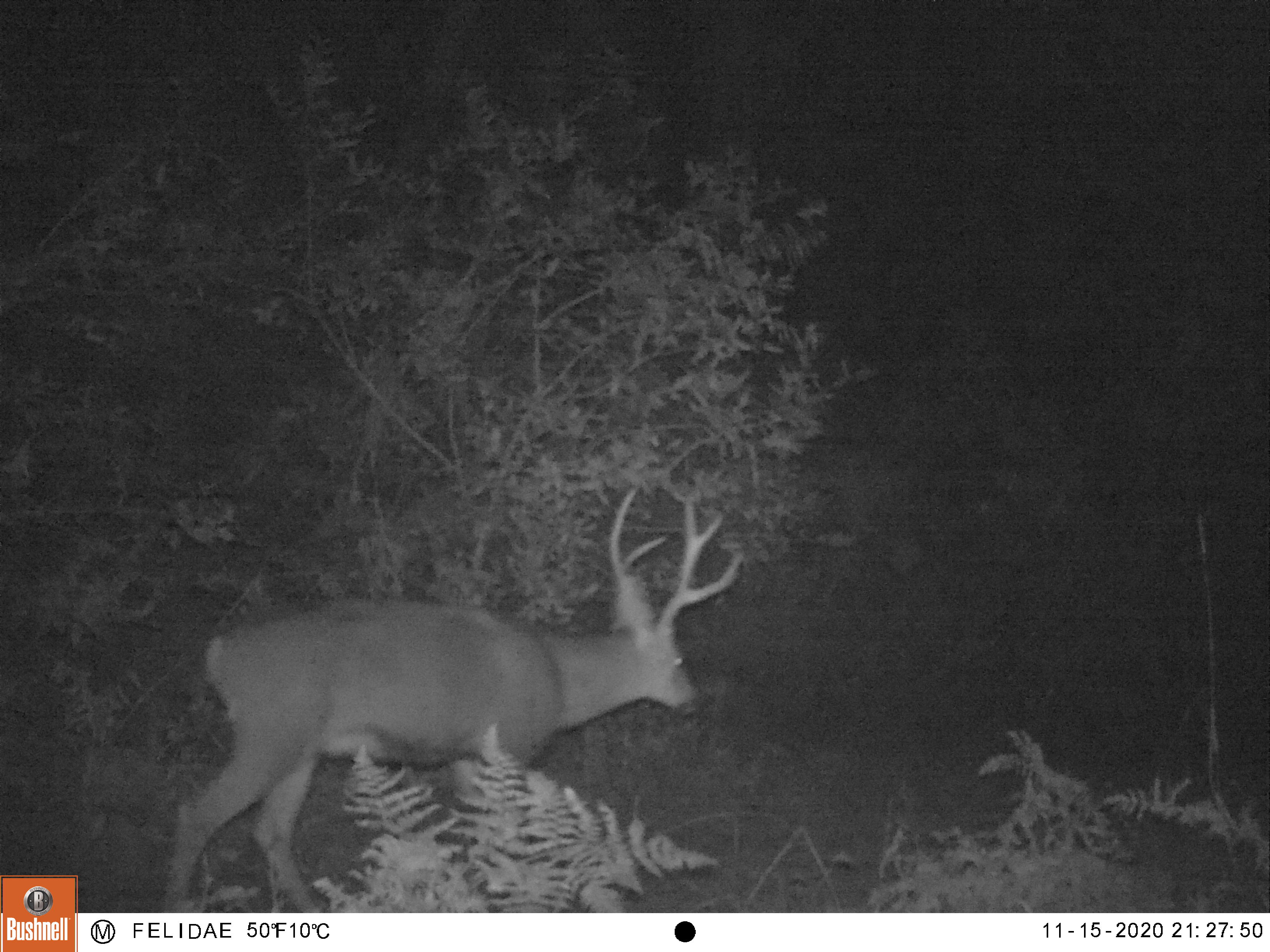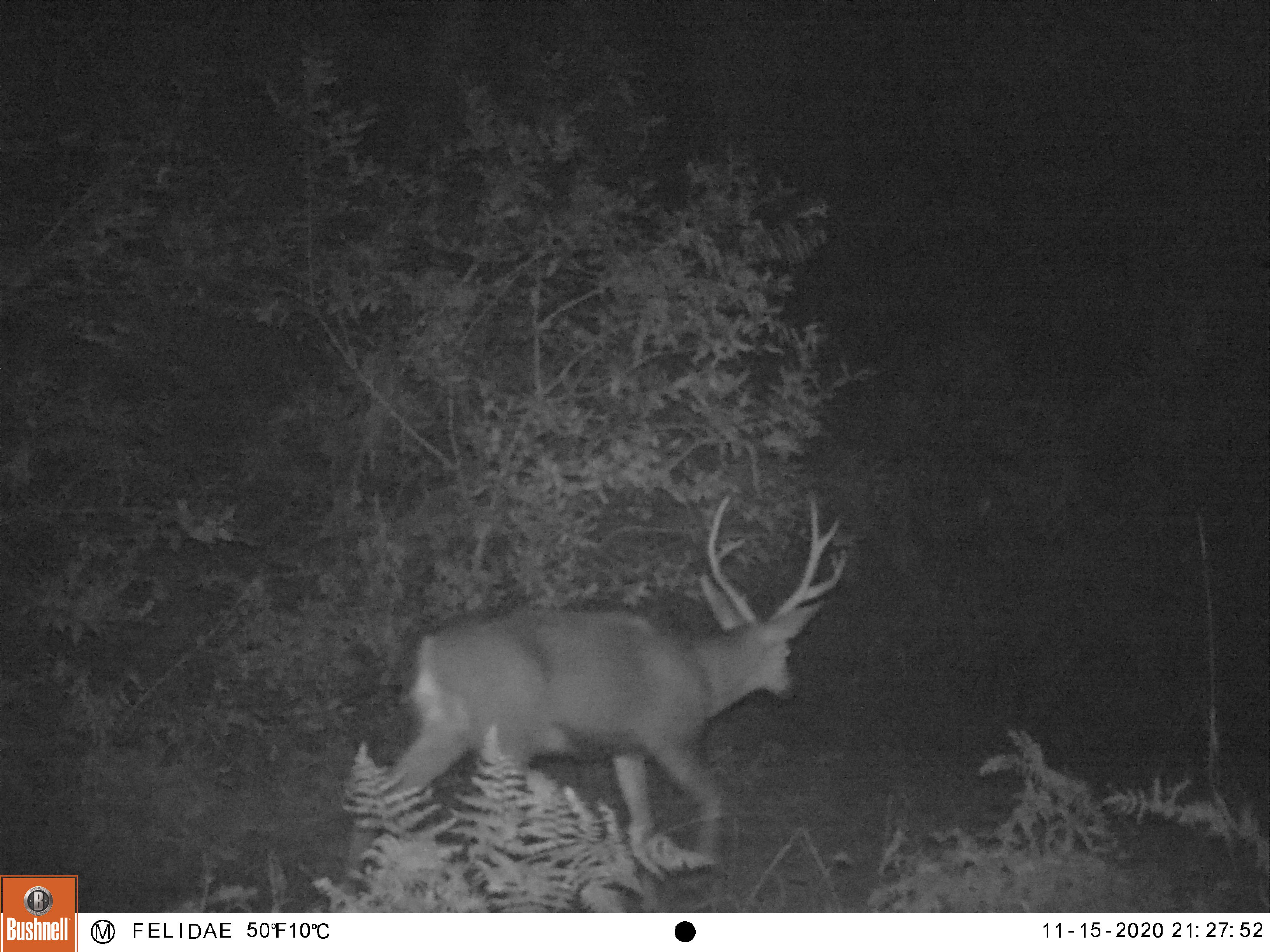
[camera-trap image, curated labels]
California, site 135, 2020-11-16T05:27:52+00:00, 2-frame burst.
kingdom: Animalia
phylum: Chordata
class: Mammalia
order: Artiodactyla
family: Cervidae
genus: Odocoileus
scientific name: Odocoileus hemionus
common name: mule deer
Mule deer (Odocoileus hemionus).